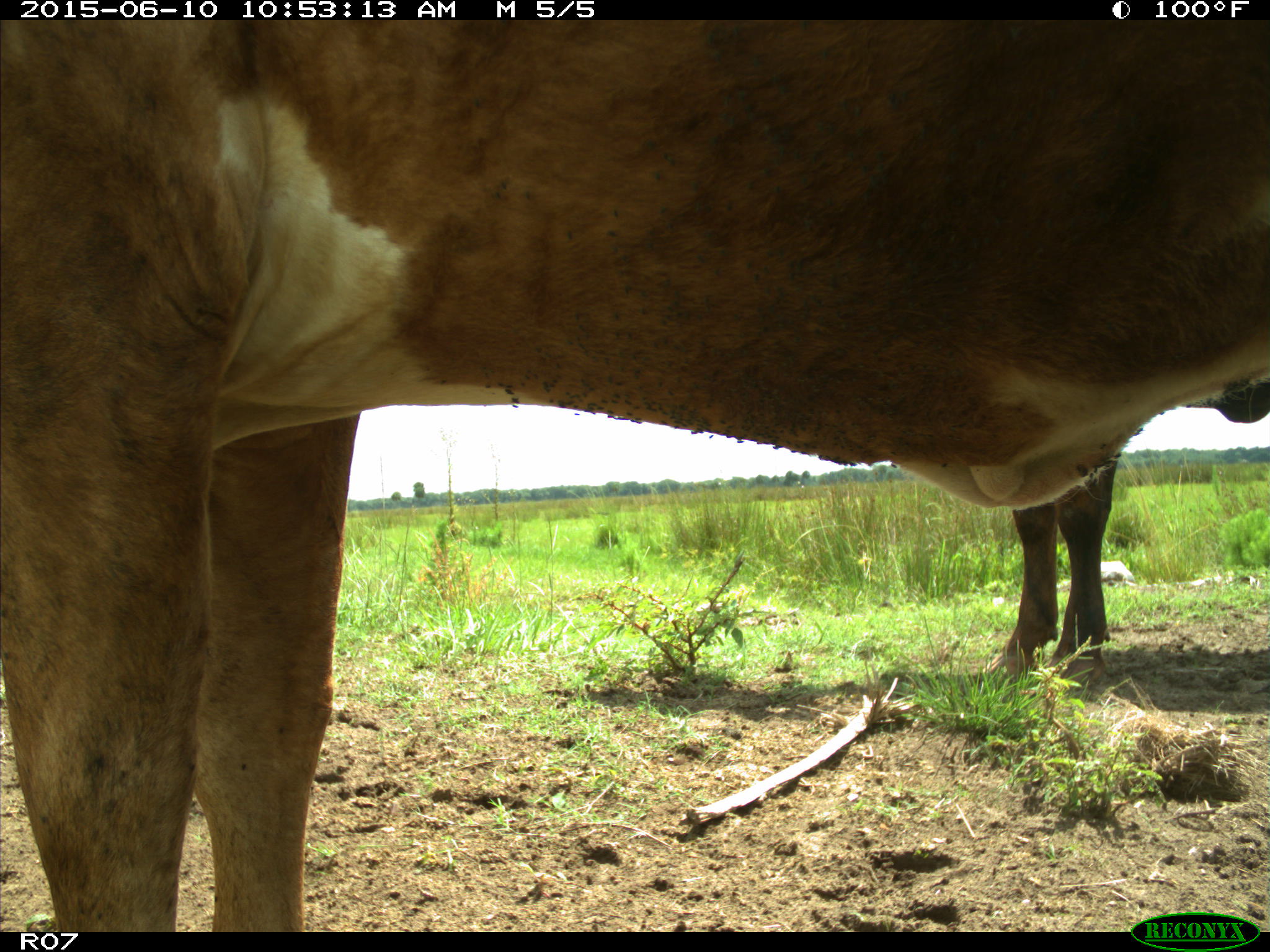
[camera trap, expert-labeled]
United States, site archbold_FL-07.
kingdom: Animalia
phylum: Chordata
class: Mammalia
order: Artiodactyla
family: Bovidae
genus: Bos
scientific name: Bos taurus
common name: domestic cow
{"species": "Bos taurus (domestic cow)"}